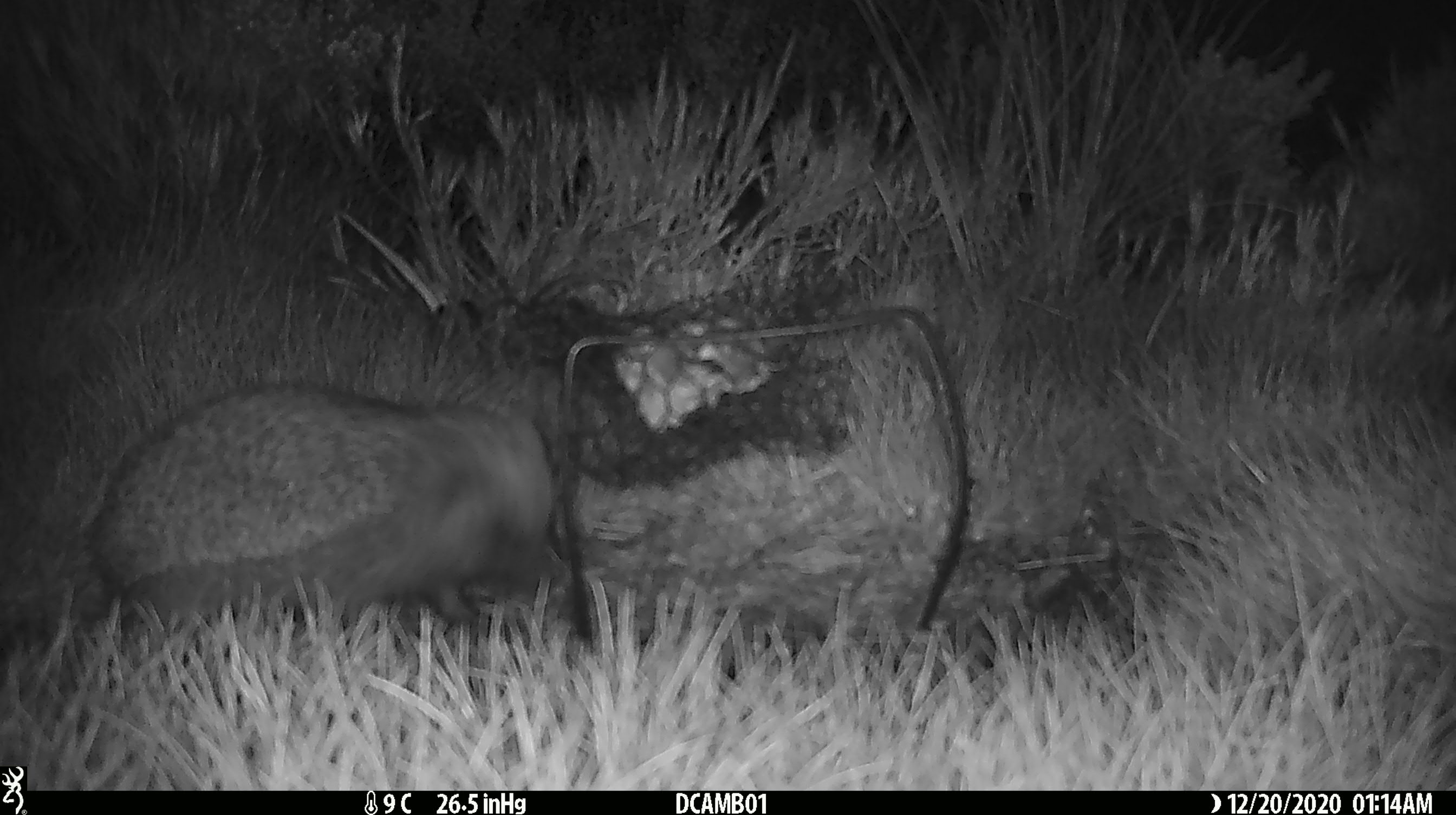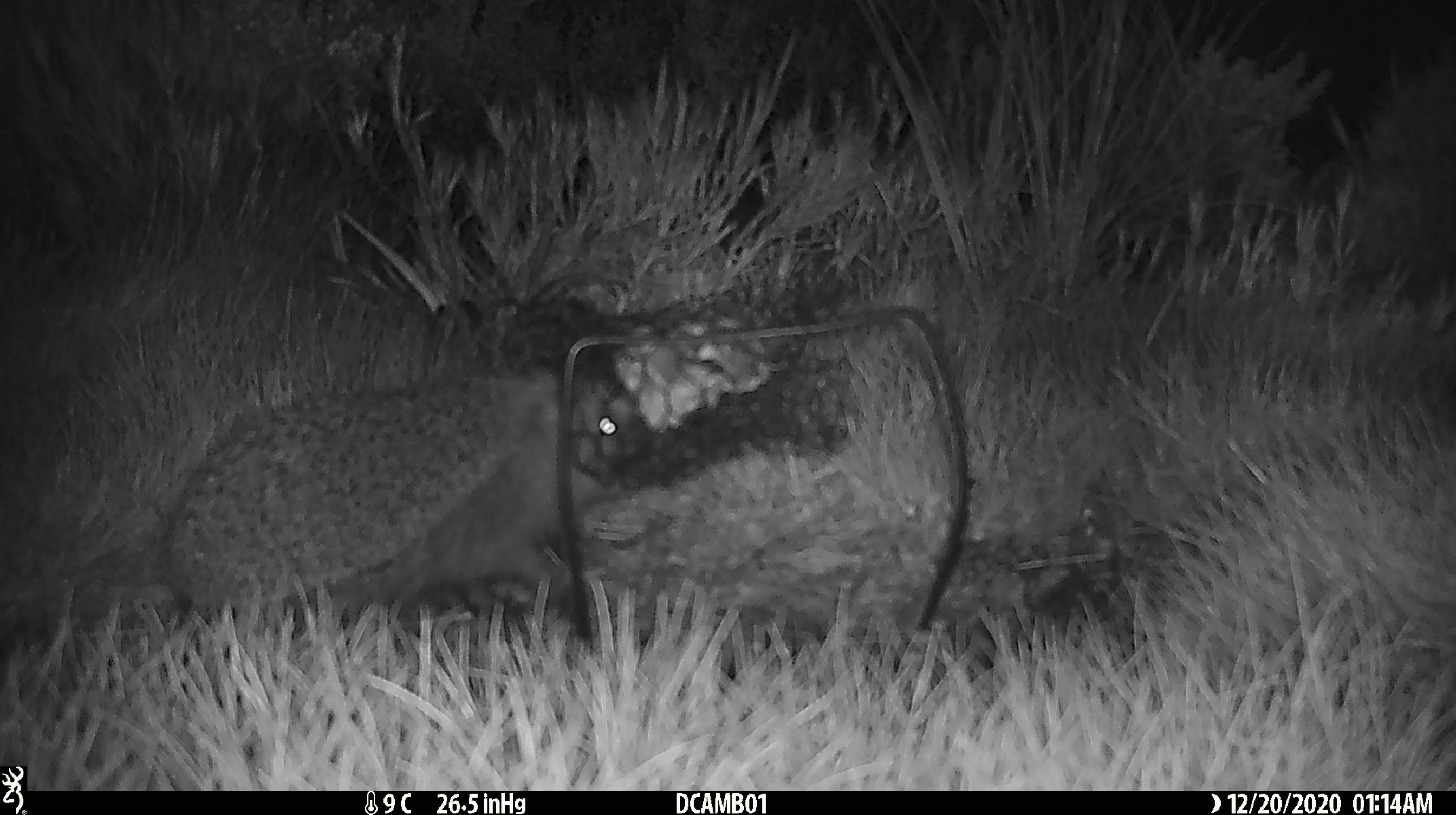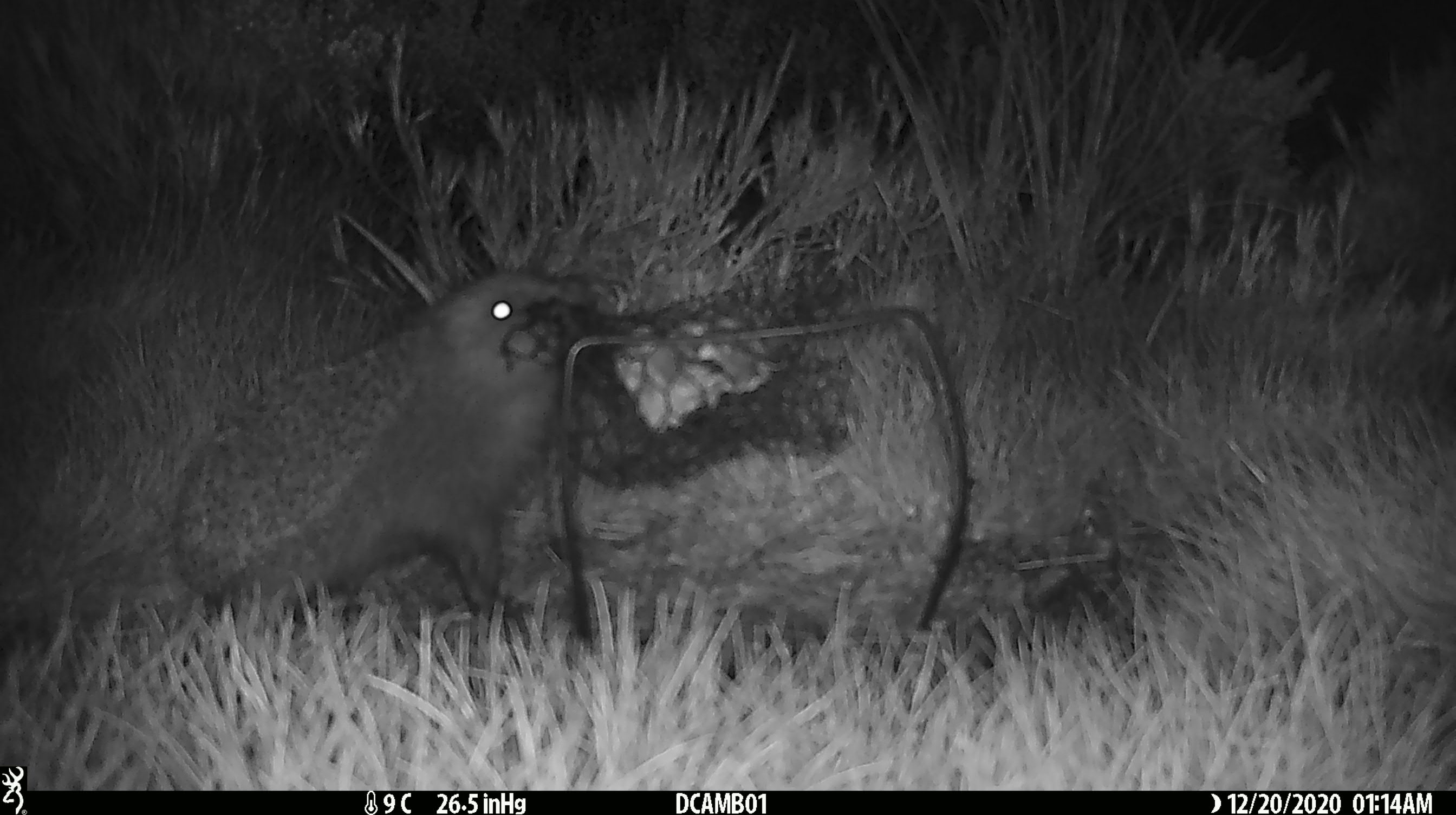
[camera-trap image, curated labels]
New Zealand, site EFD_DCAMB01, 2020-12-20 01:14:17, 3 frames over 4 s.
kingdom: Animalia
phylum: Chordata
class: Mammalia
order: Eulipotyphla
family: Erinaceidae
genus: Erinaceus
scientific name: Erinaceus europaeus europaeus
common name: european hedgehog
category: hedgehog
Hedgehog (european hedgehog) (Erinaceus europaeus europaeus).